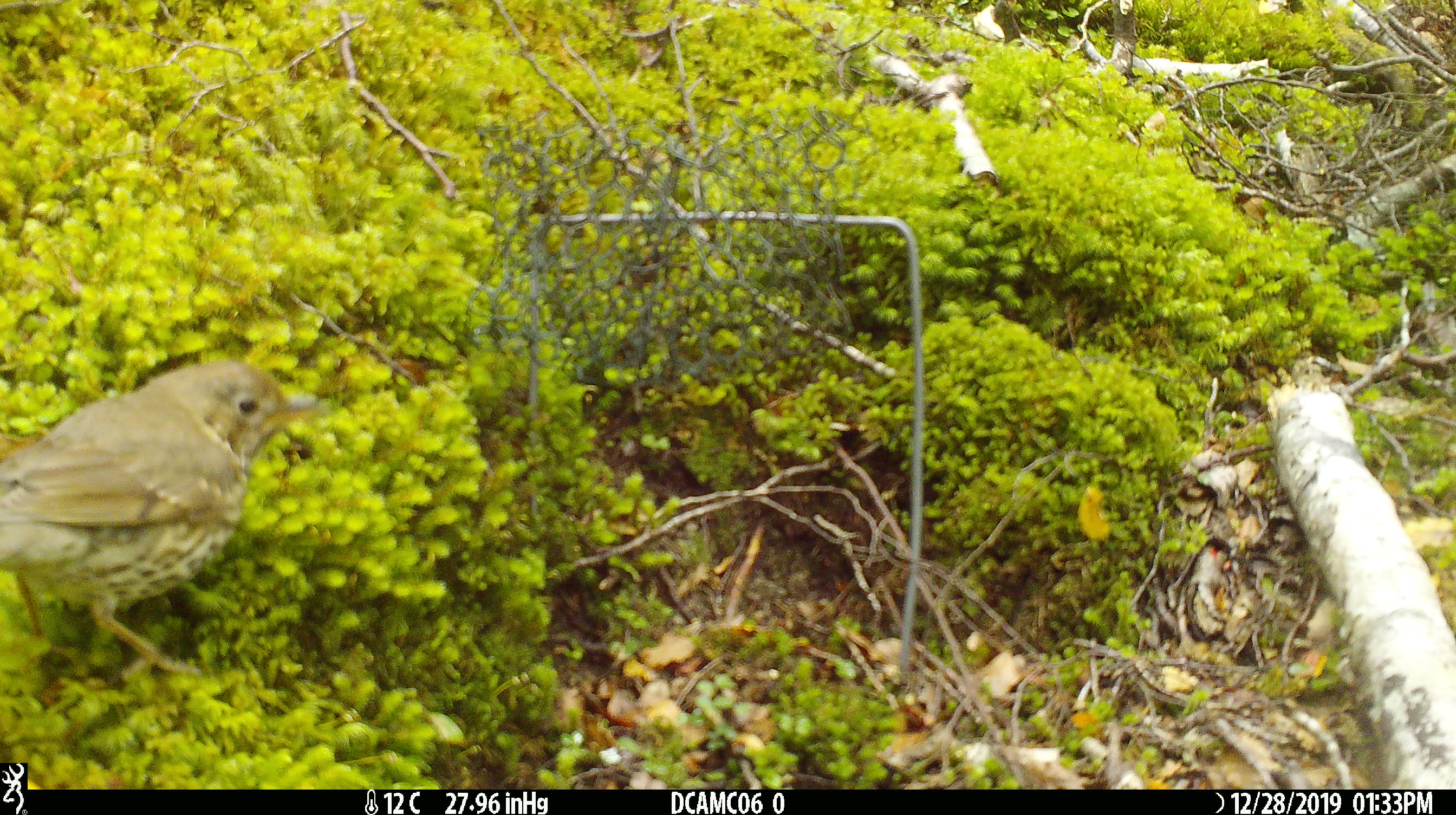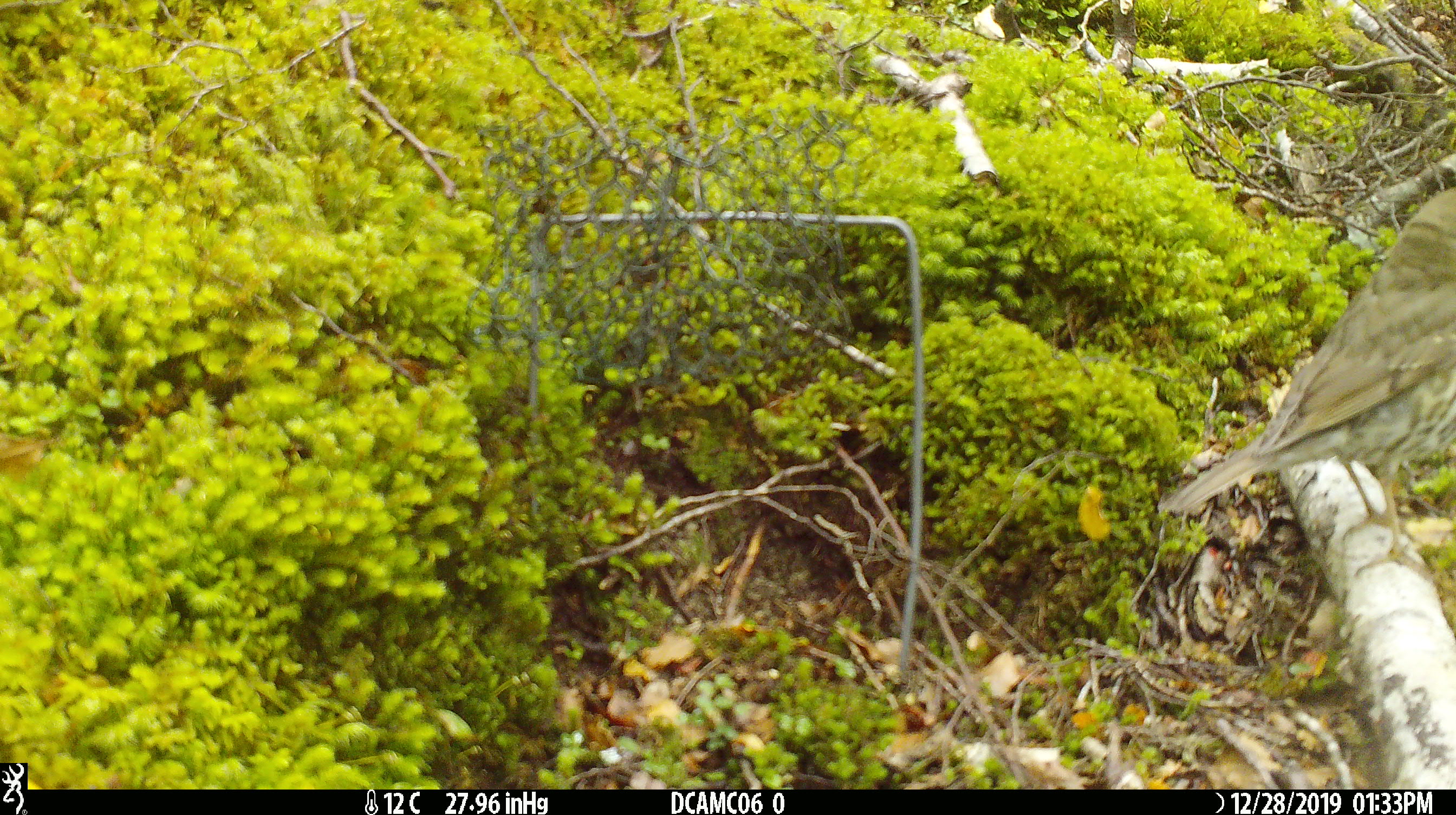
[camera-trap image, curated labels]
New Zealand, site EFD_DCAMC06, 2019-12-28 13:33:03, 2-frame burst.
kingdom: Animalia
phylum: Chordata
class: Aves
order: Passeriformes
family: Turdidae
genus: Turdus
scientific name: Turdus philomelos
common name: song thrush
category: thrush